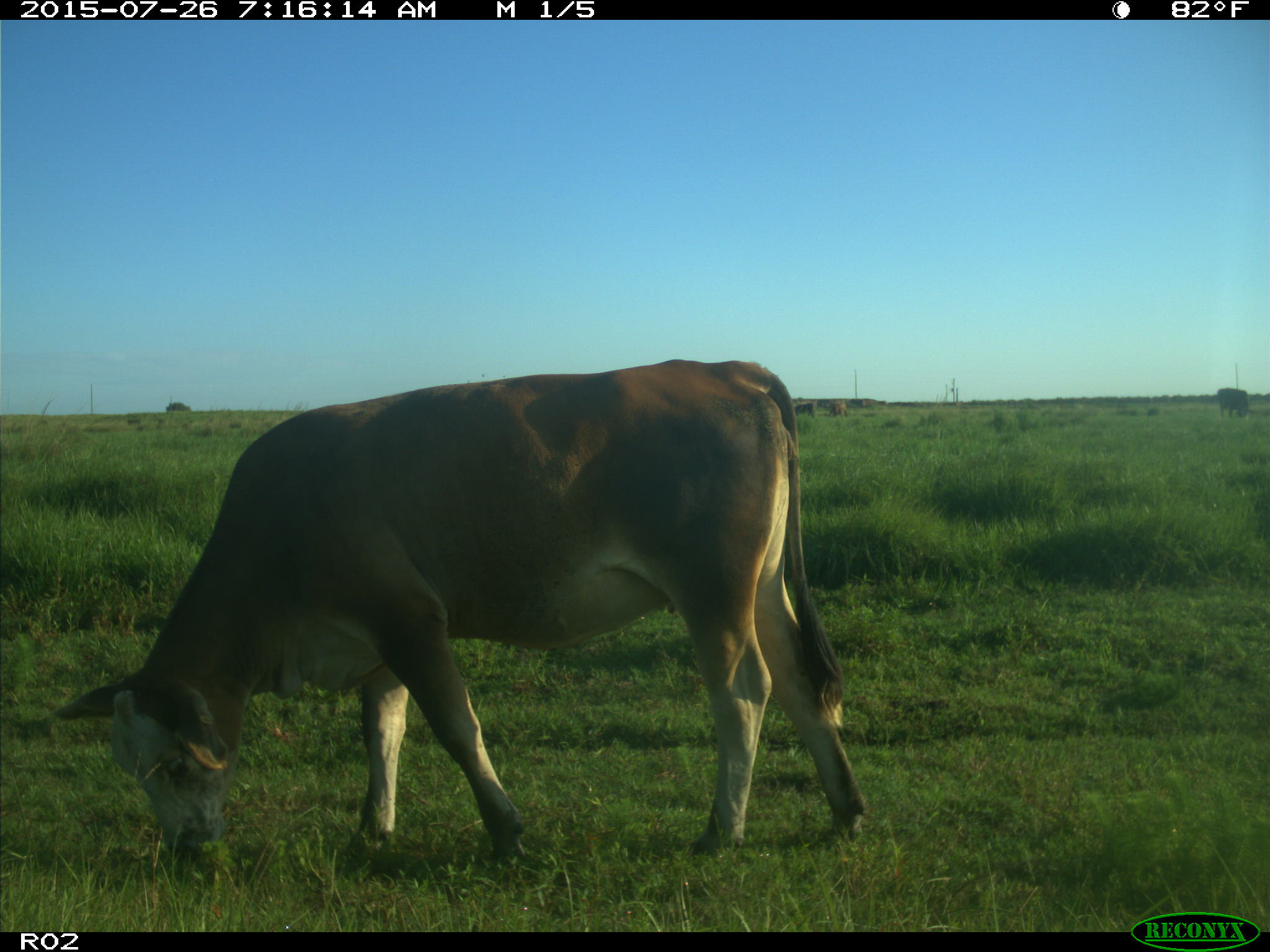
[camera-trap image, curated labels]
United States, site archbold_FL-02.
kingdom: Animalia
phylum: Chordata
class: Mammalia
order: Artiodactyla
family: Bovidae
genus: Bos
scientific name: Bos taurus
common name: domestic cow